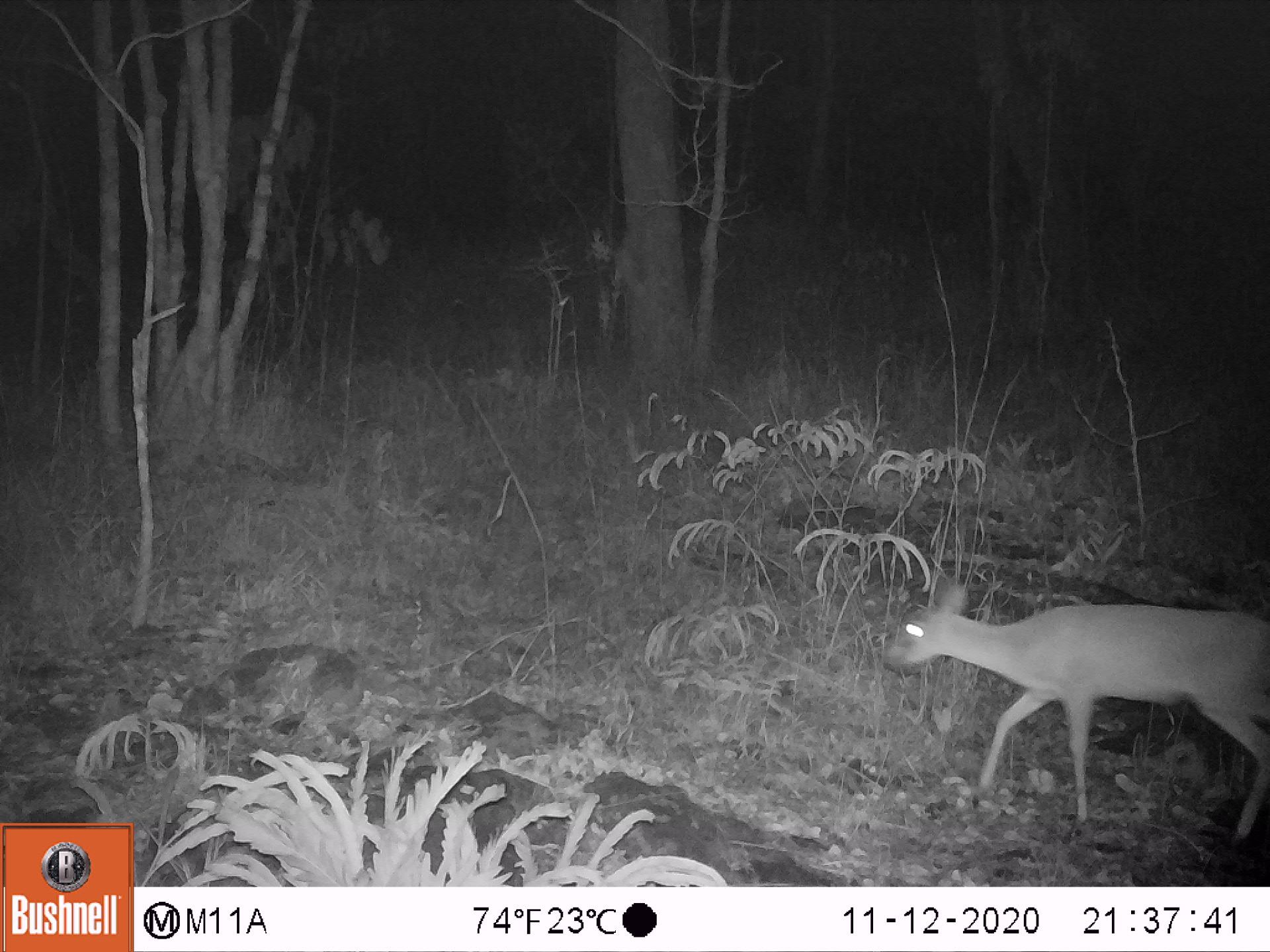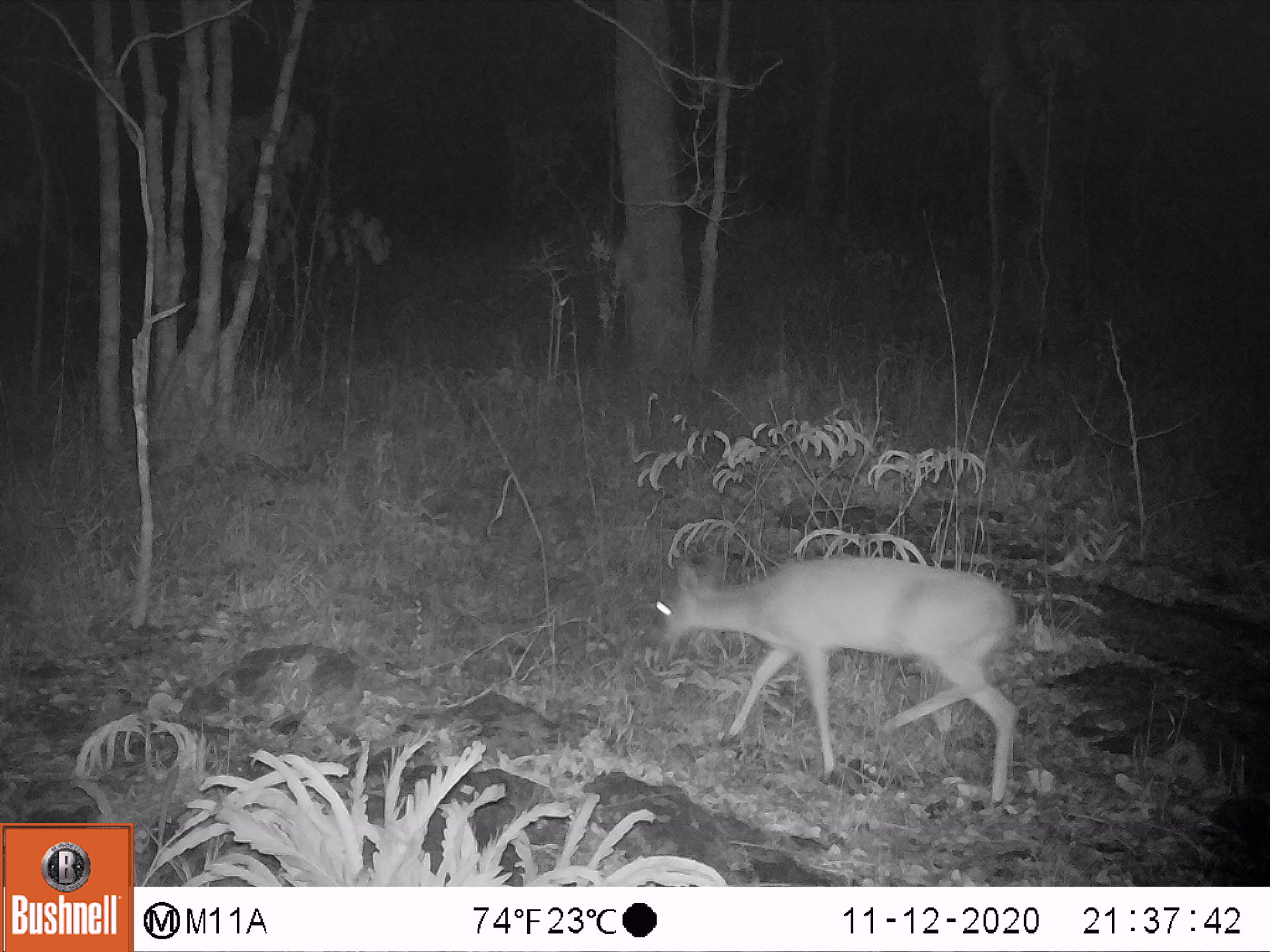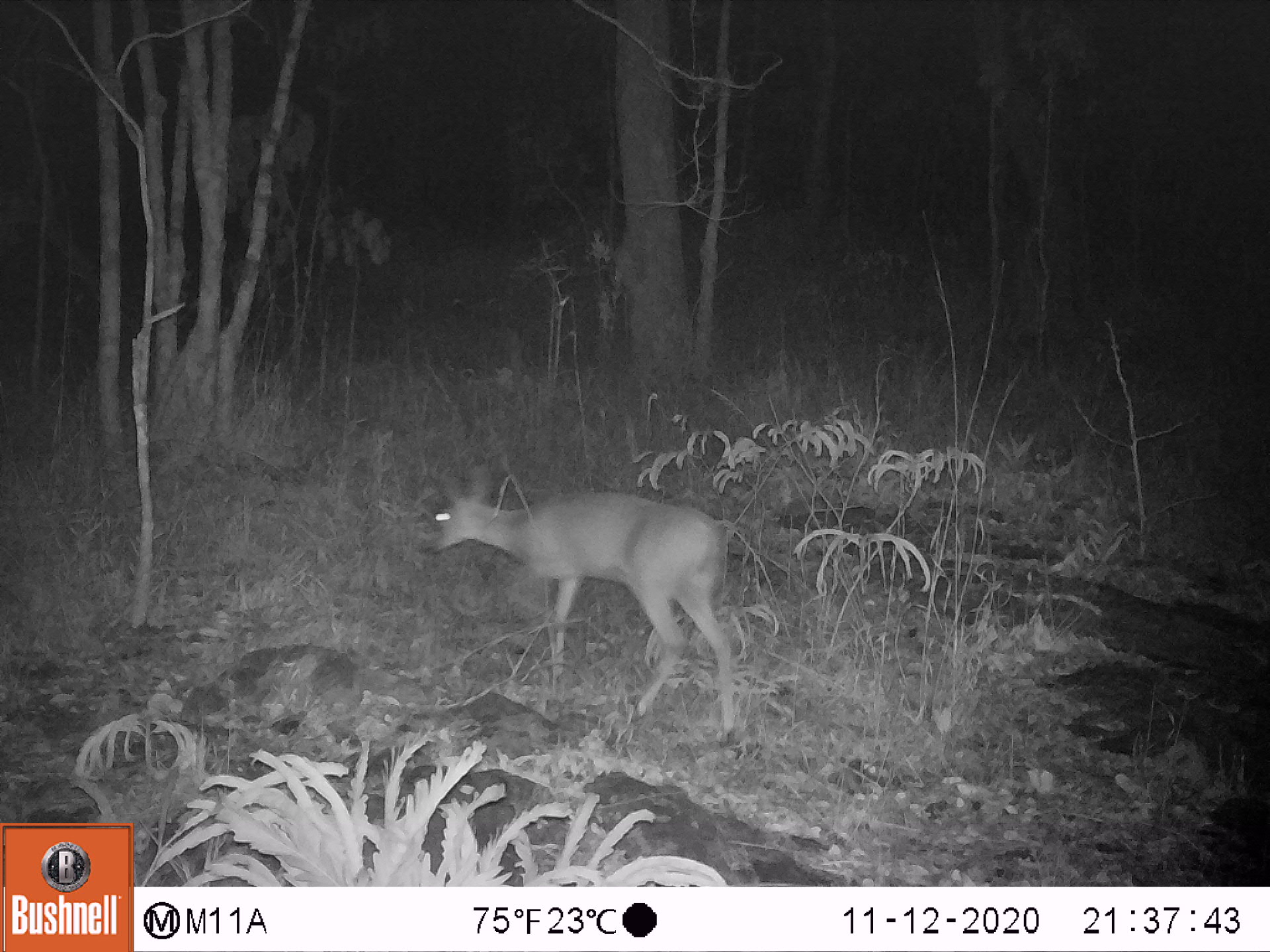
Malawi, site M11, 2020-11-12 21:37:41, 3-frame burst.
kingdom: Animalia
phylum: Chordata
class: Mammalia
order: Artiodactyla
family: Bovidae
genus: Sylvicapra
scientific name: Sylvicapra grimmia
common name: common duiker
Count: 1.